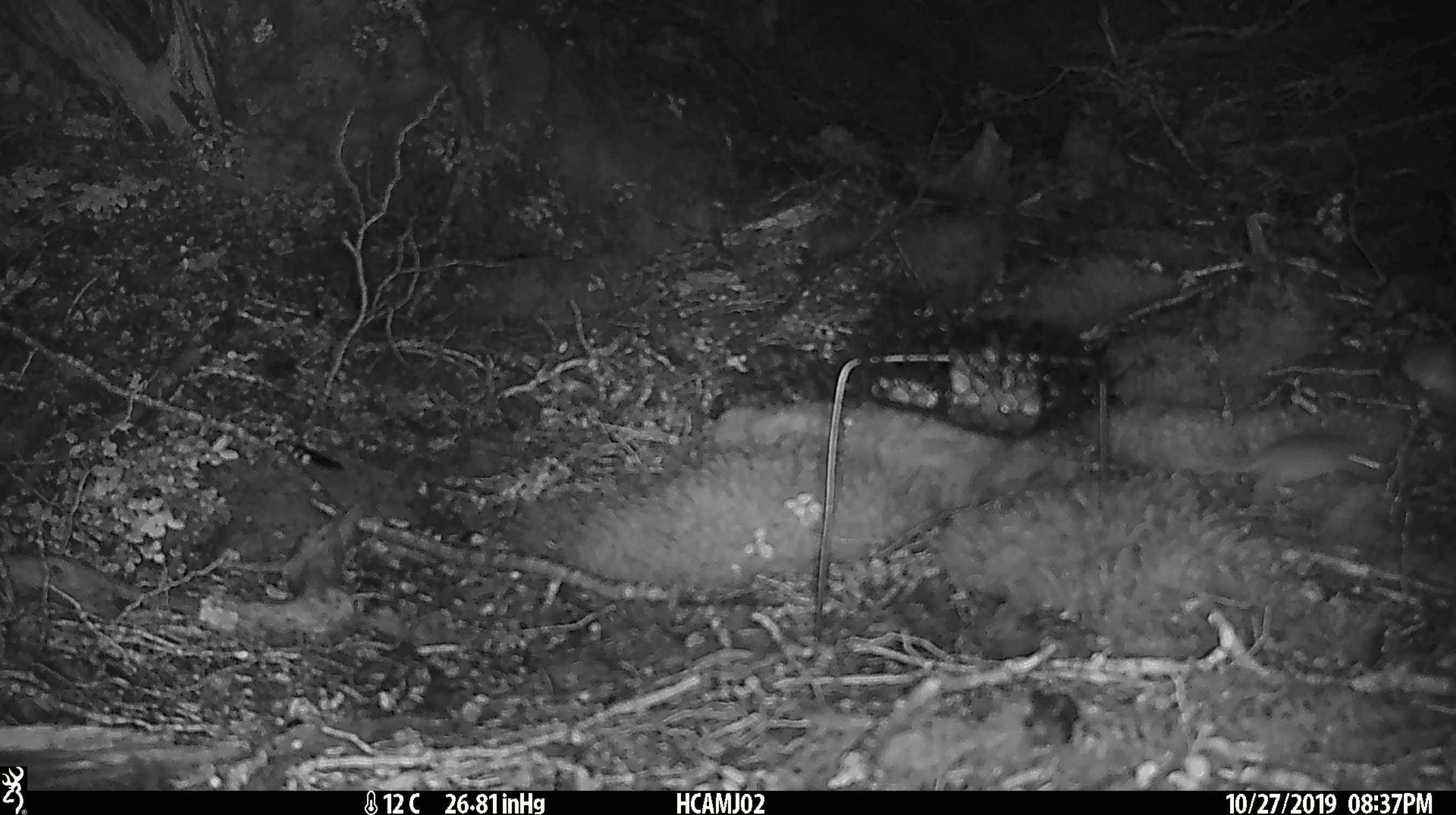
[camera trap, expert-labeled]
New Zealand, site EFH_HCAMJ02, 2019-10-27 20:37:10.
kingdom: Animalia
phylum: Chordata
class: Mammalia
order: Rodentia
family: Muridae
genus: Mus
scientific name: Mus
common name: mouse